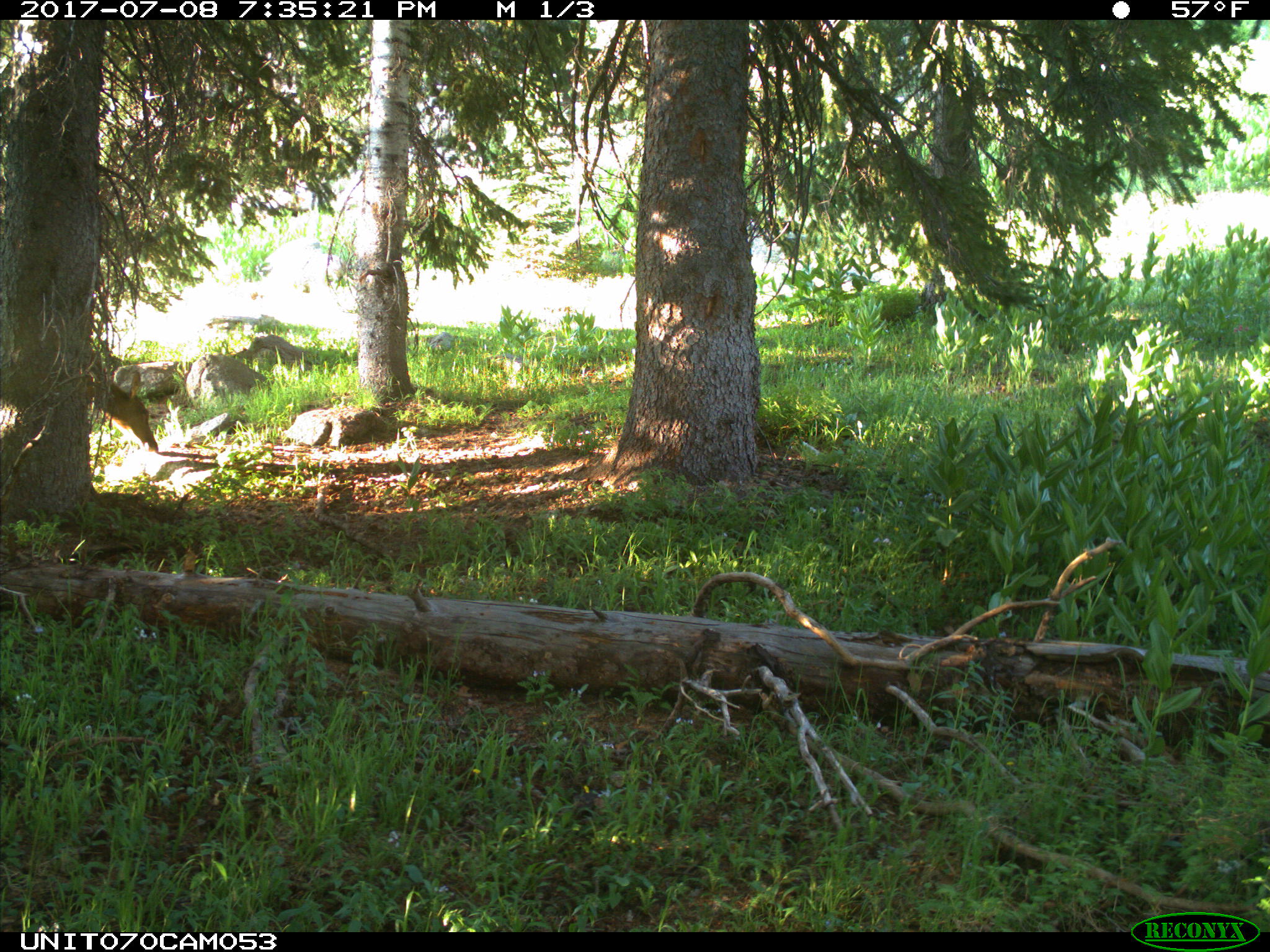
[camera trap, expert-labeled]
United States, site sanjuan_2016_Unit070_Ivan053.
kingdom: Animalia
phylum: Chordata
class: Mammalia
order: Artiodactyla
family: Cervidae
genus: Cervus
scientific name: Cervus elaphus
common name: red deer